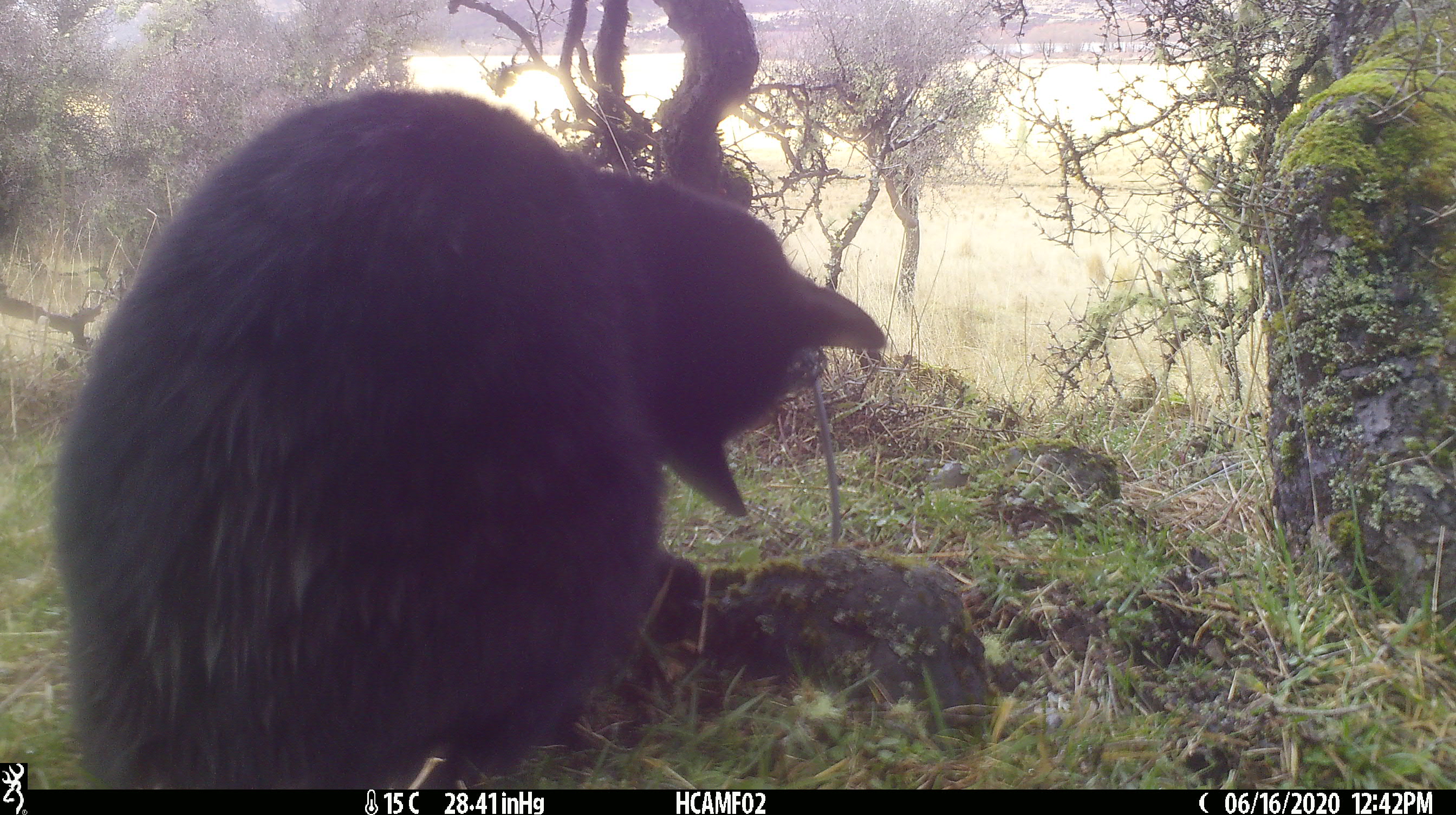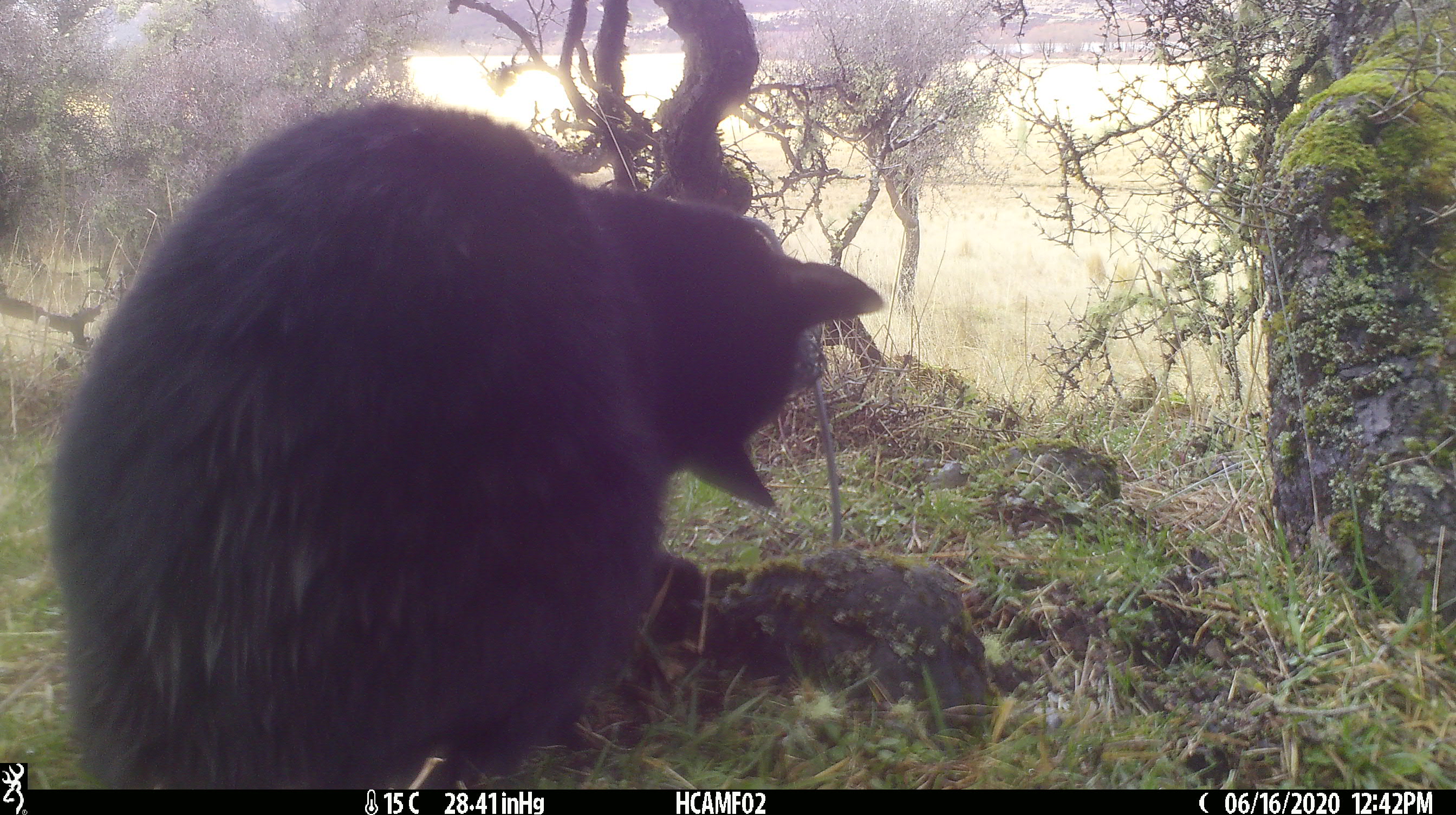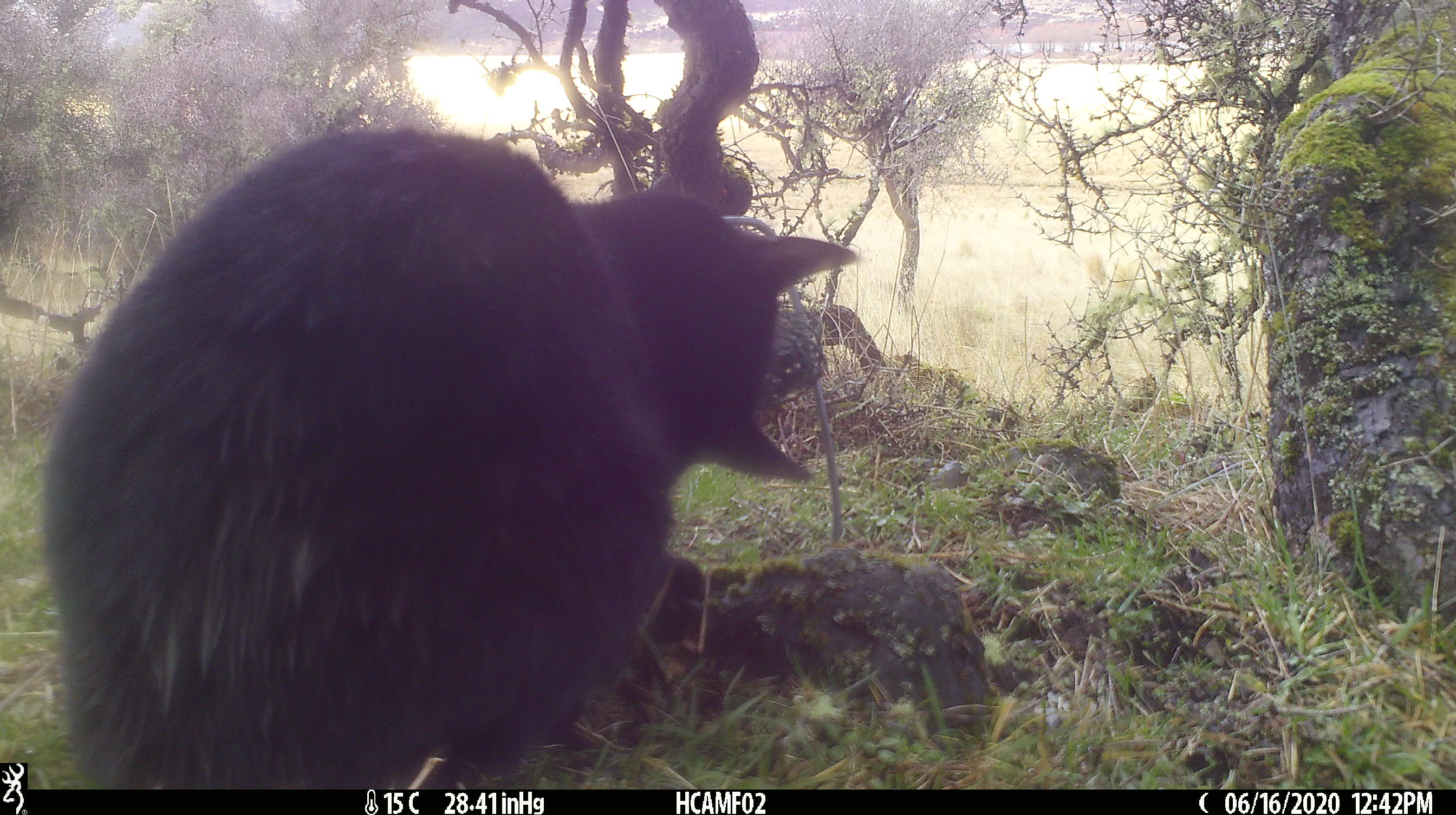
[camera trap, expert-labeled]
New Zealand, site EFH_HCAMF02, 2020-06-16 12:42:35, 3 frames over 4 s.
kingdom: Animalia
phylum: Chordata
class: Mammalia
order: Carnivora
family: Felidae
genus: Felis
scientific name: Felis catus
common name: domestic cat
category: cat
Cat (domestic cat) (Felis catus).